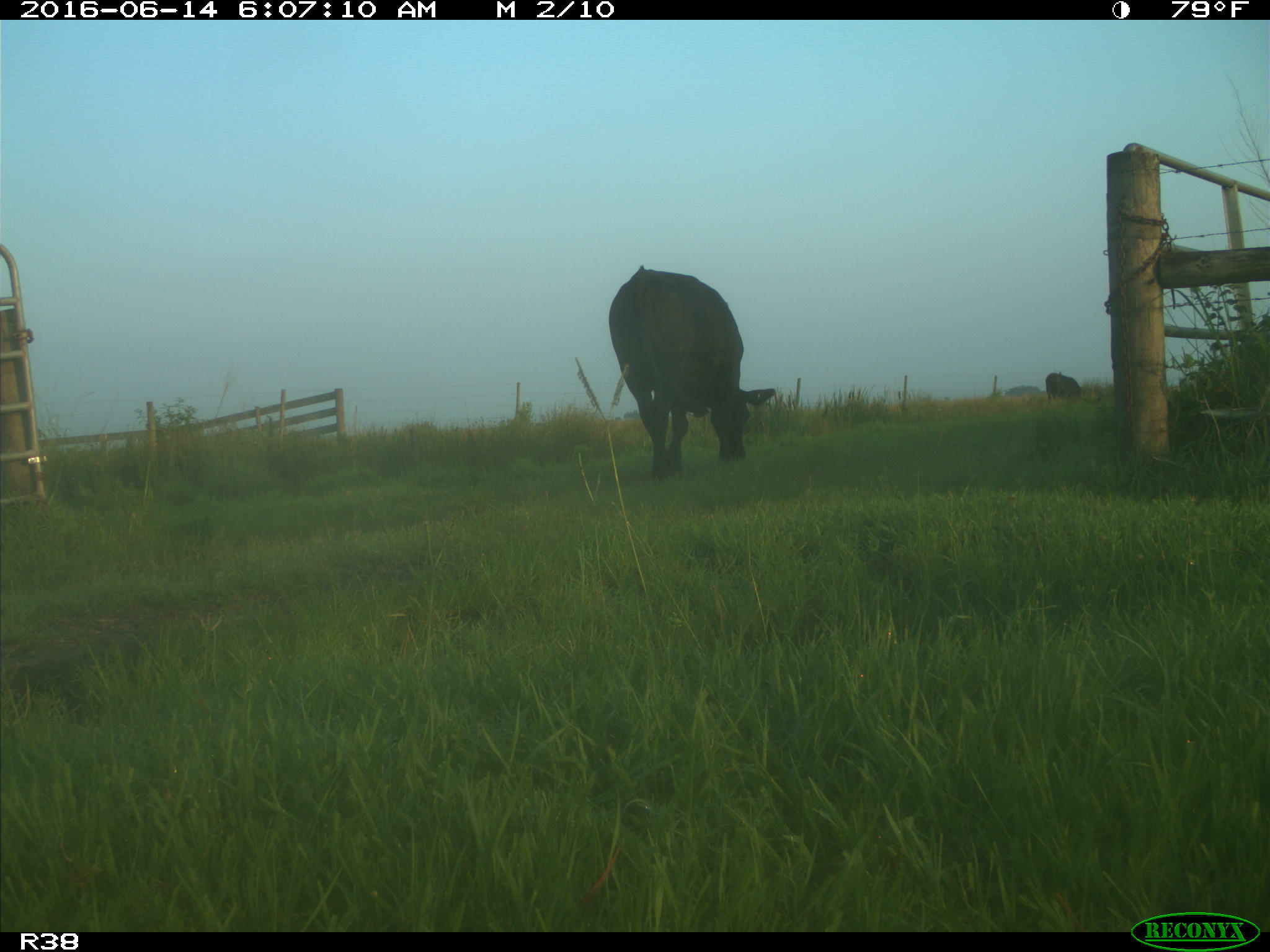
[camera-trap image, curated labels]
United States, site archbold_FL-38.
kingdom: Animalia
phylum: Chordata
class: Mammalia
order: Artiodactyla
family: Bovidae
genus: Bos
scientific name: Bos taurus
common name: domestic cow